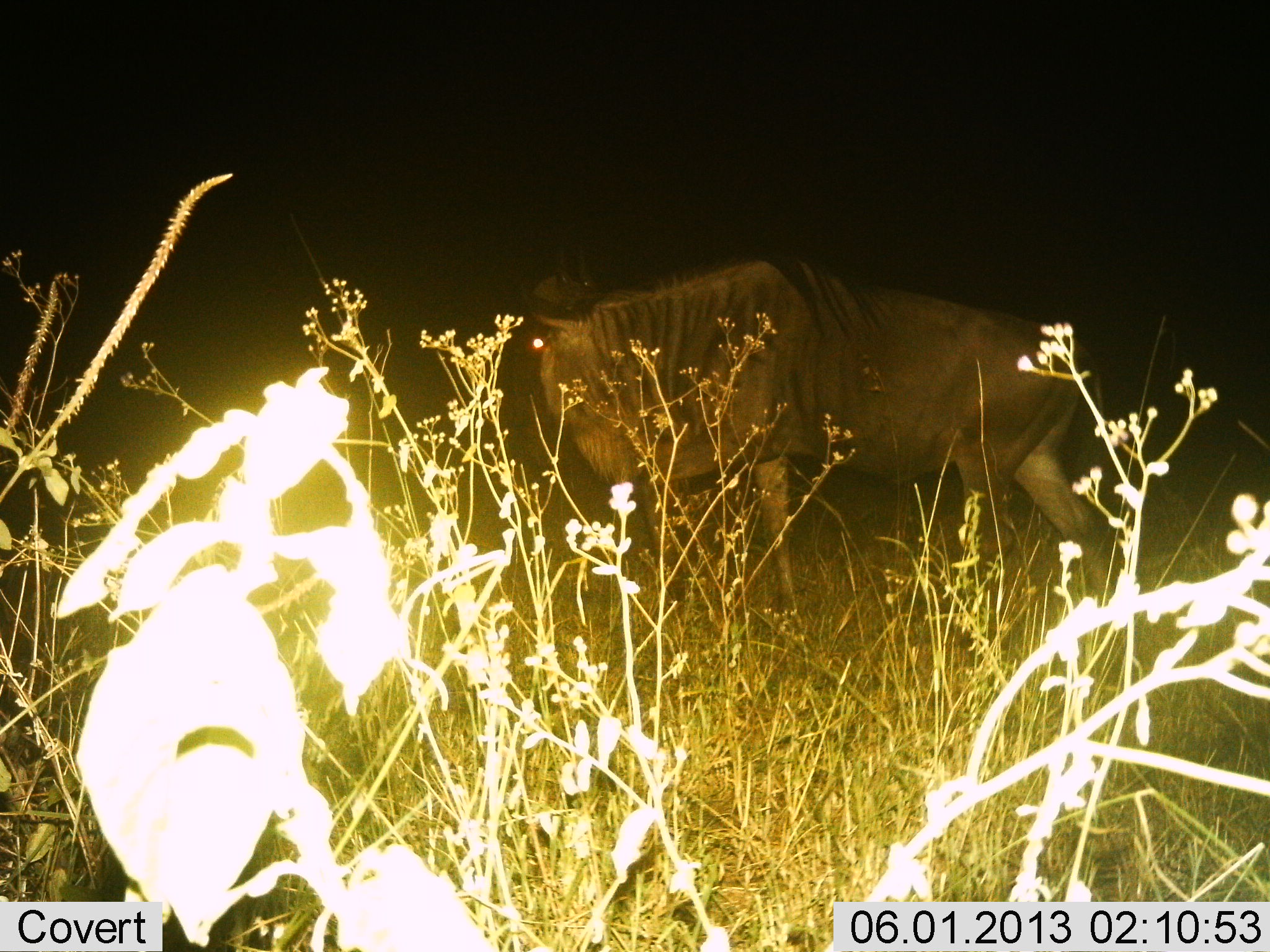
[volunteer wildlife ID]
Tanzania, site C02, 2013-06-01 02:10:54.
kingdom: Animalia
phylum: Chordata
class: Mammalia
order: Artiodactyla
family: Bovidae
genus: Connochaetes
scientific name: Connochaetes taurinus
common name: blue wildebeest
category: wildebeest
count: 1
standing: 40%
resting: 0%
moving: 60%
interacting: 0%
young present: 0%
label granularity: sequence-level